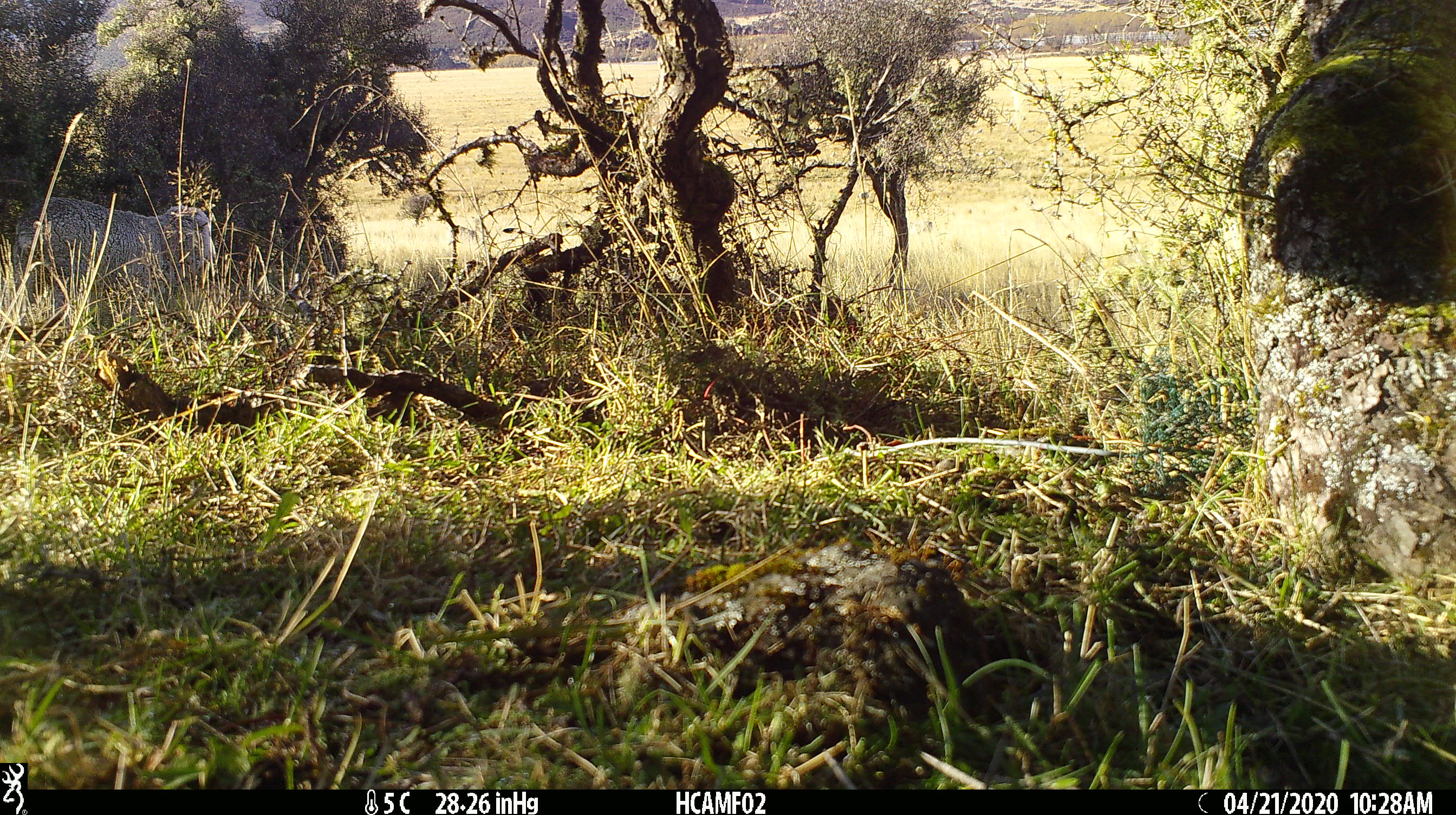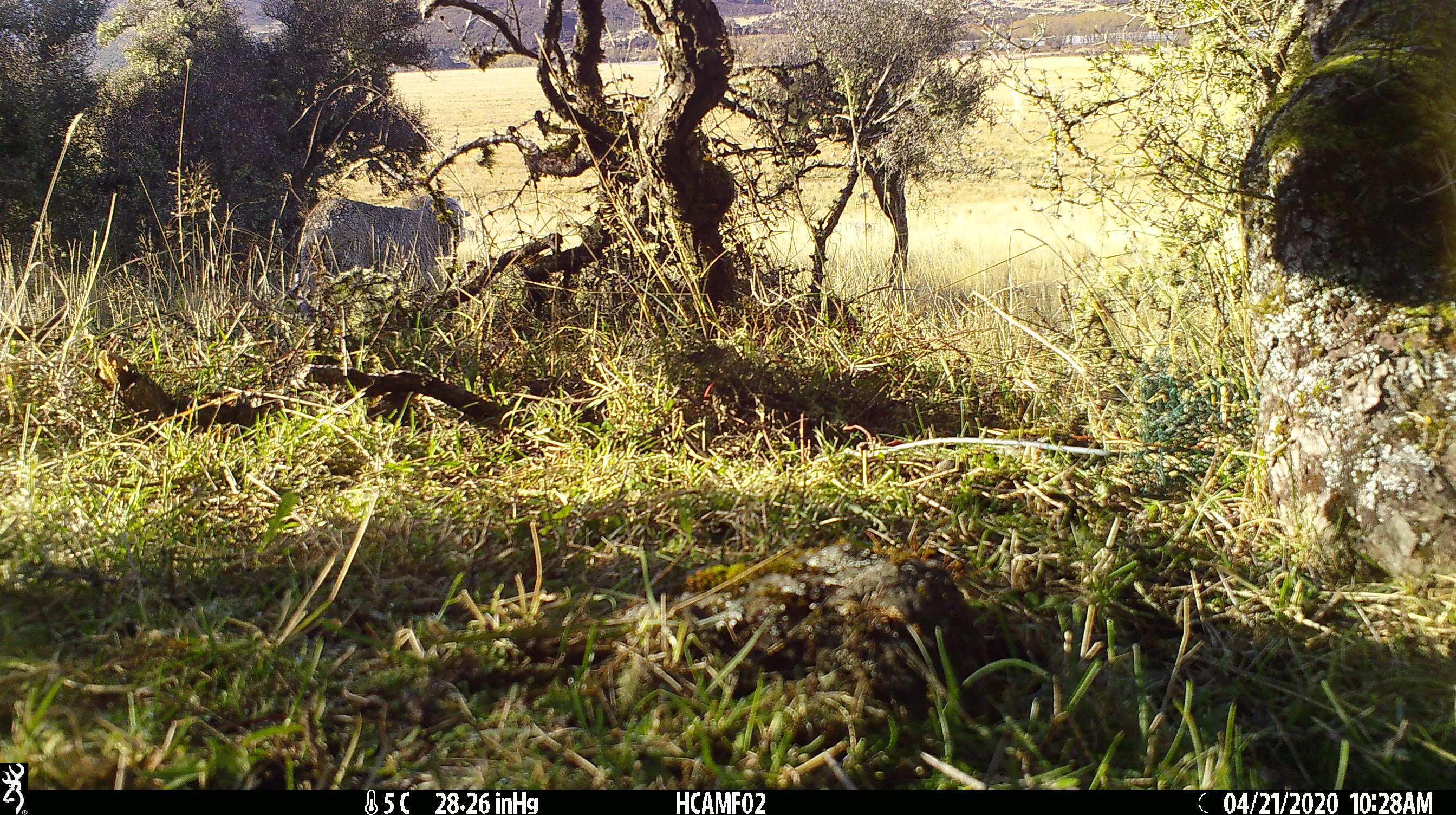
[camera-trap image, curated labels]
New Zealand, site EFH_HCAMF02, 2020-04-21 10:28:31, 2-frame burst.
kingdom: Animalia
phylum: Chordata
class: Mammalia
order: Artiodactyla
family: Bovidae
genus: Ovis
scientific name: Ovis aries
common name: domestic sheep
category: sheep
Sheep (domestic sheep) (Ovis aries).